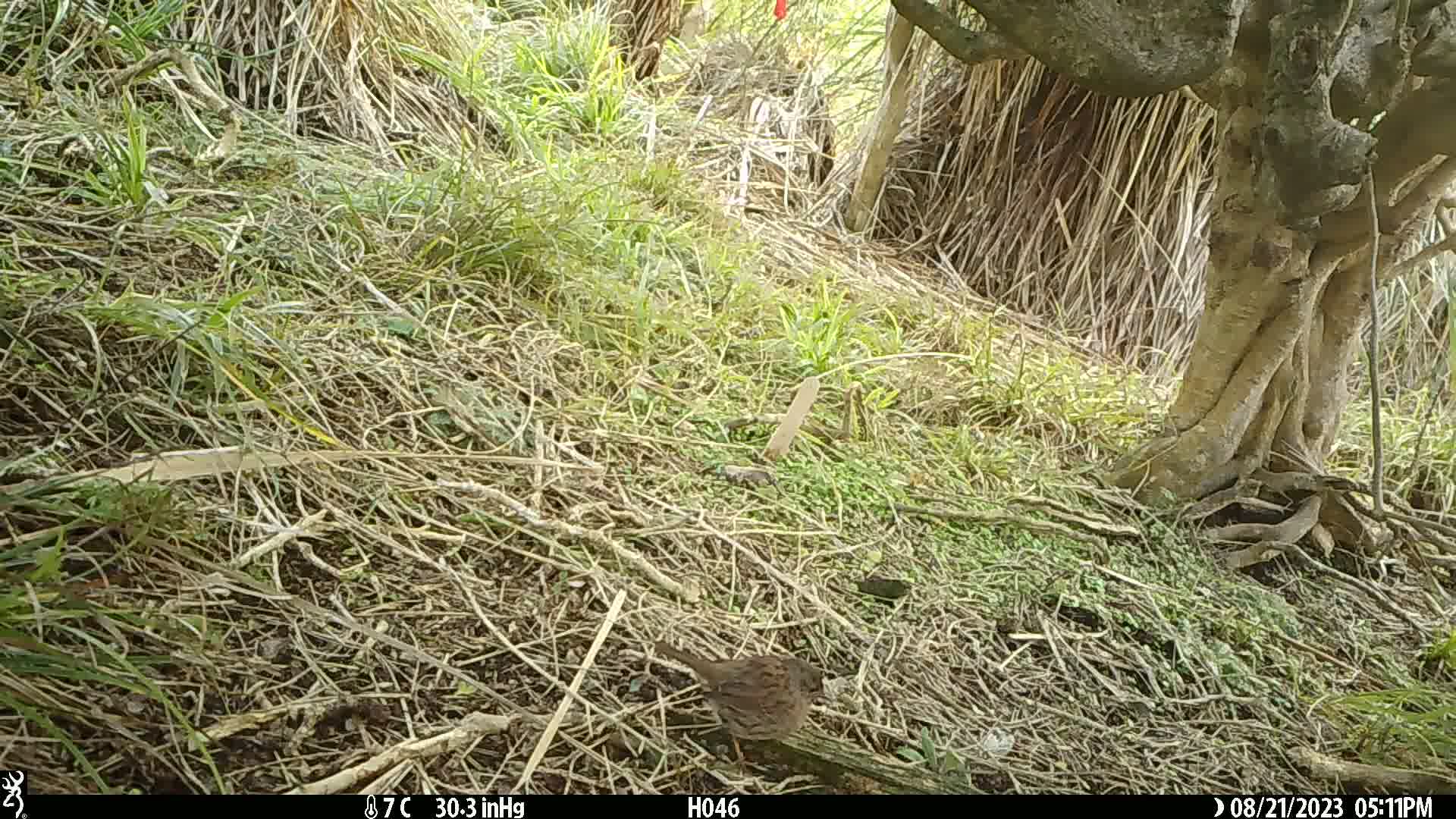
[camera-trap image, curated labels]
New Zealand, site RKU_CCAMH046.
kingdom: Animalia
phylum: Chordata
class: Aves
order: Passeriformes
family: Prunellidae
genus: Prunella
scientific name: Prunella modularis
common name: dunnock